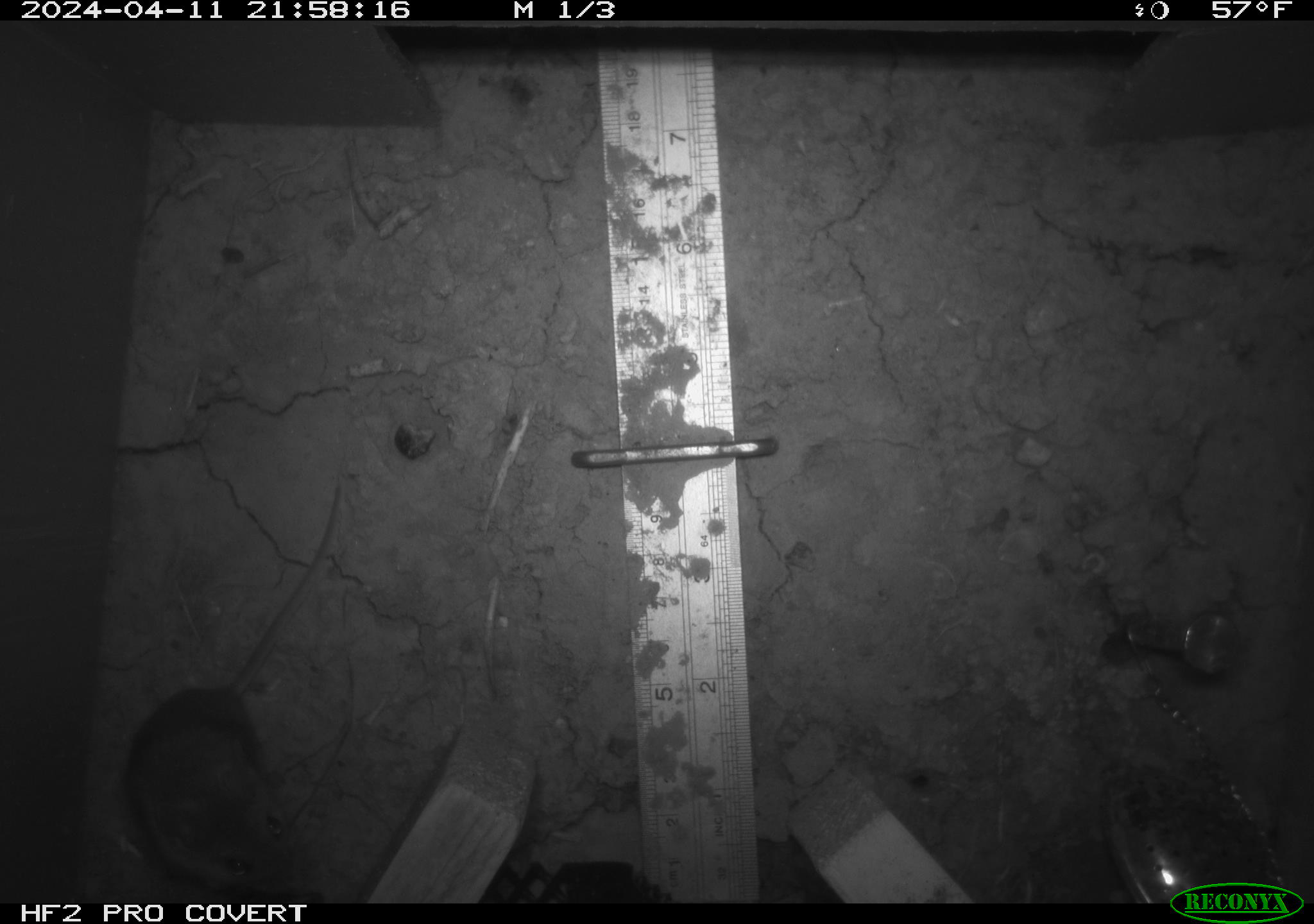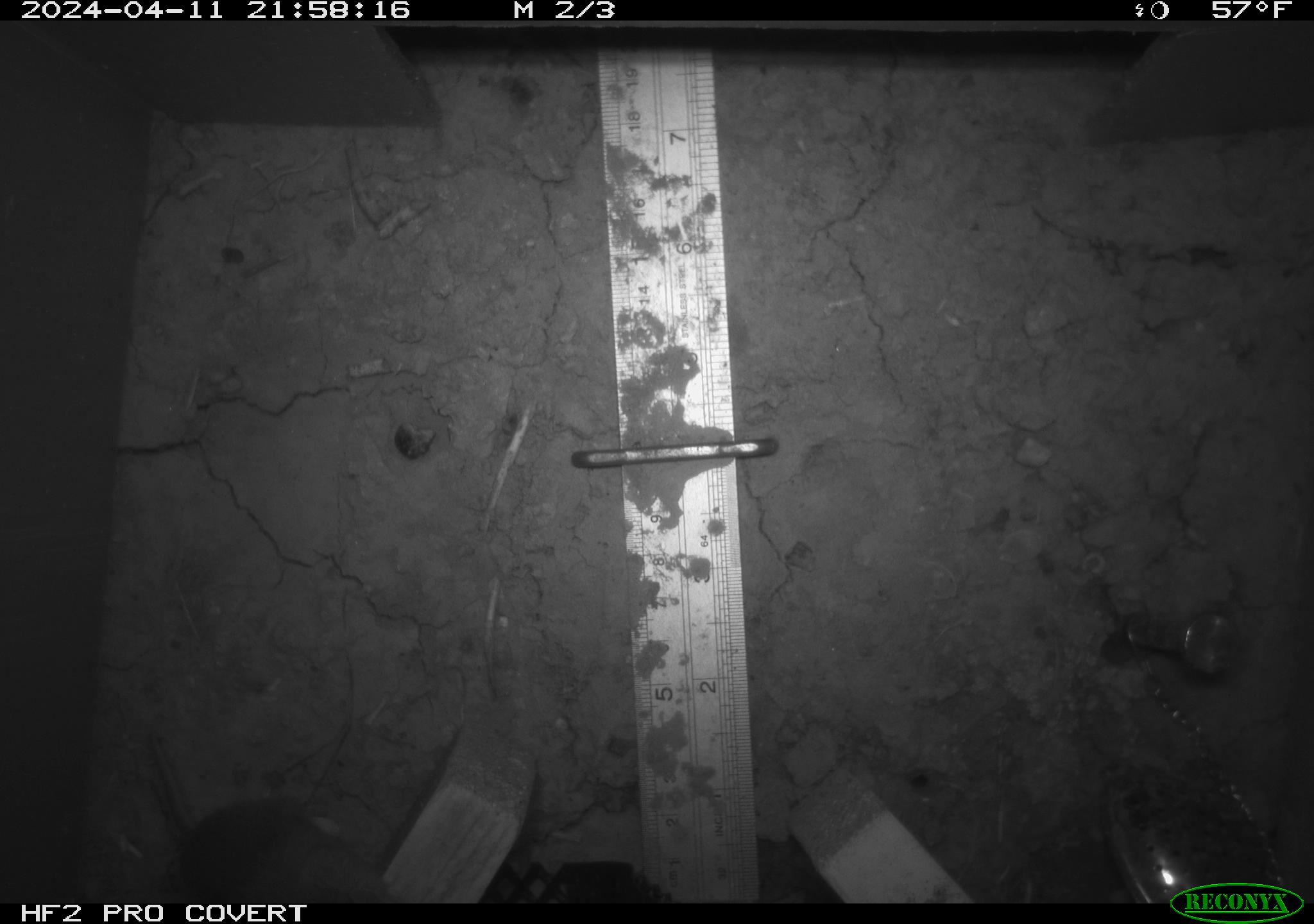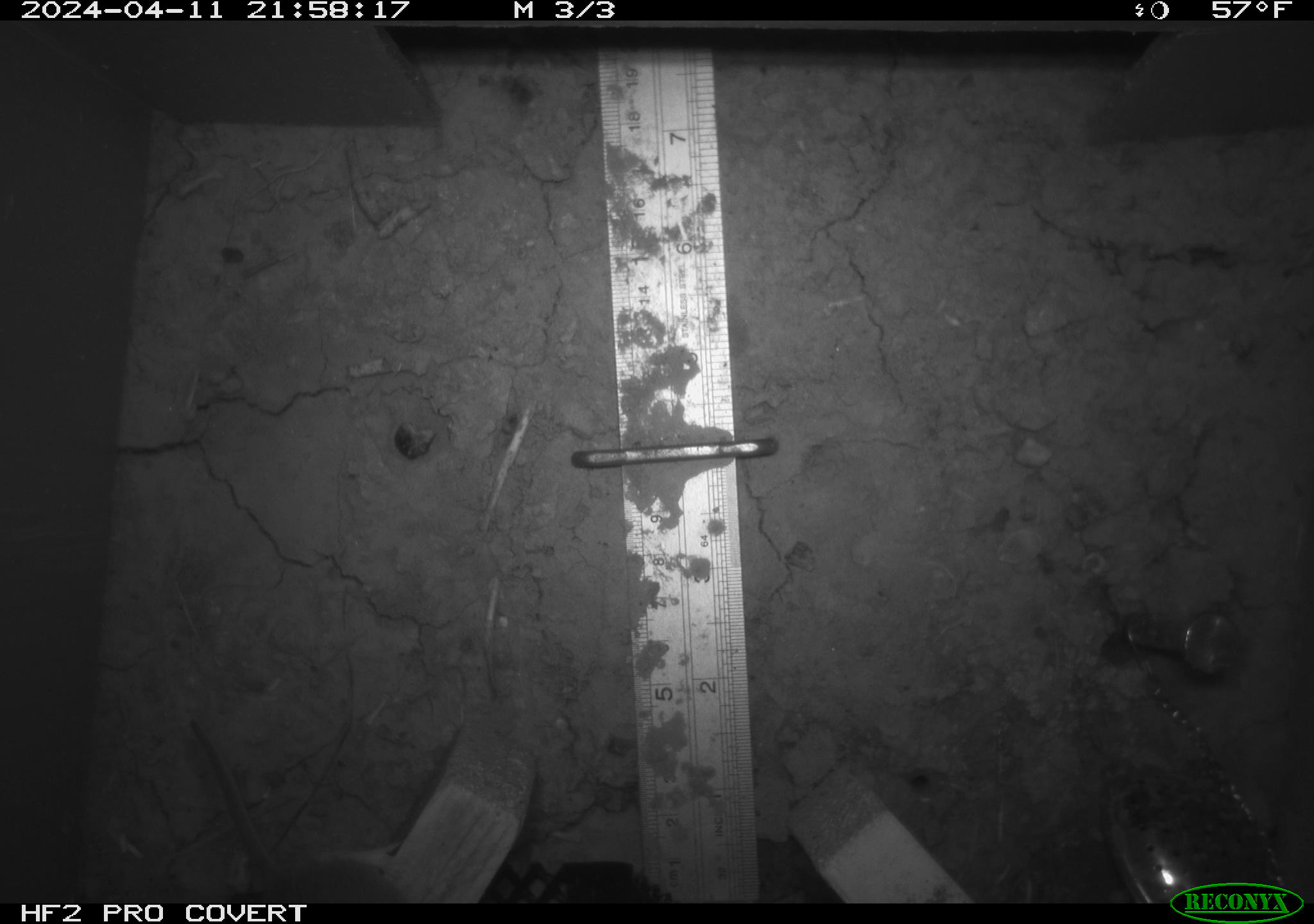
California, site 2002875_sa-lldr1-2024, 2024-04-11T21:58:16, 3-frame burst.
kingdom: Animalia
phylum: Chordata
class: Mammalia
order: Rodentia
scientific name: Rodentia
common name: mouse species